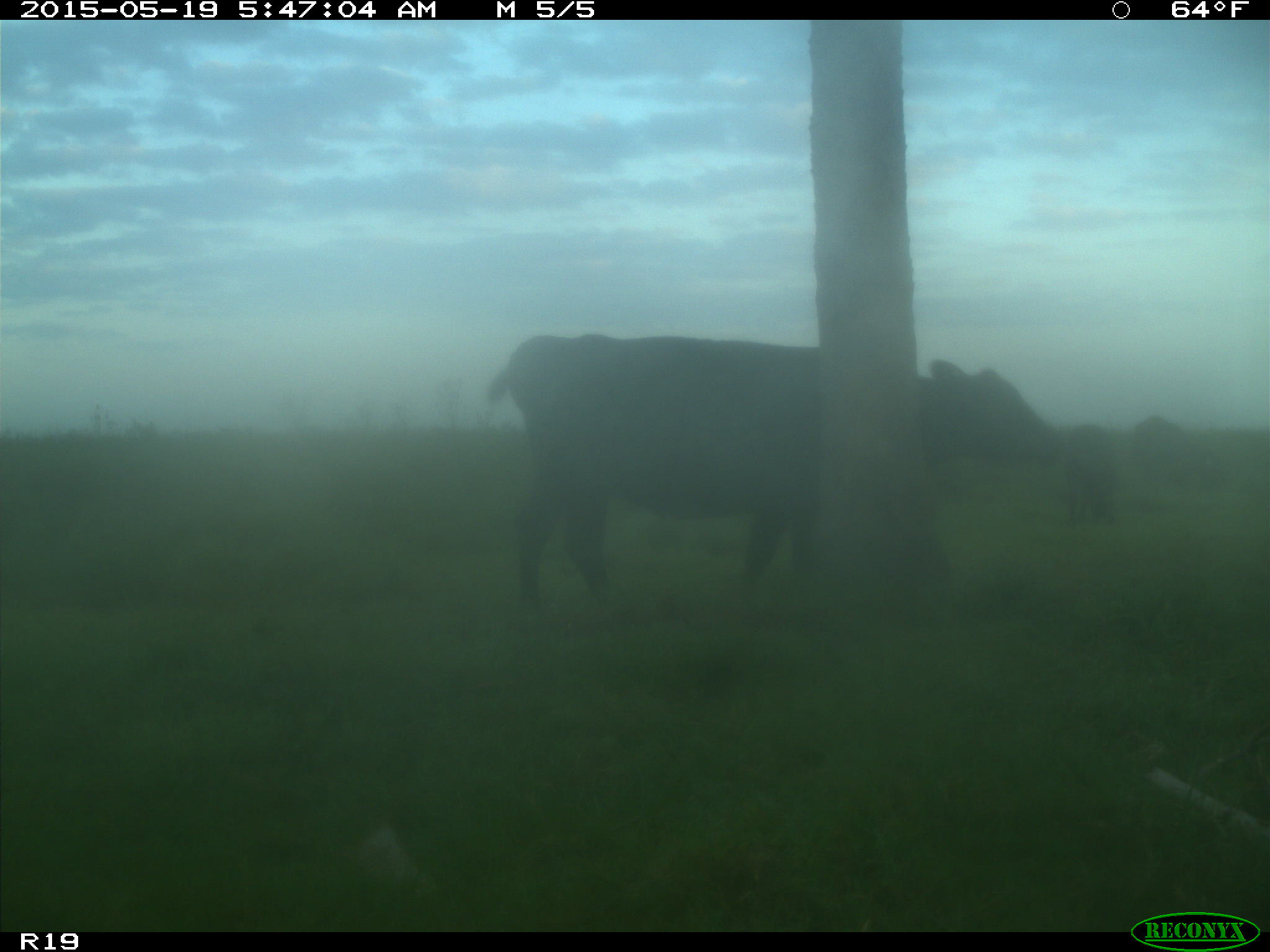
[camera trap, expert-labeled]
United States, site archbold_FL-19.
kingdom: Animalia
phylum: Chordata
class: Mammalia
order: Artiodactyla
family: Bovidae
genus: Bos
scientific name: Bos taurus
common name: domestic cow